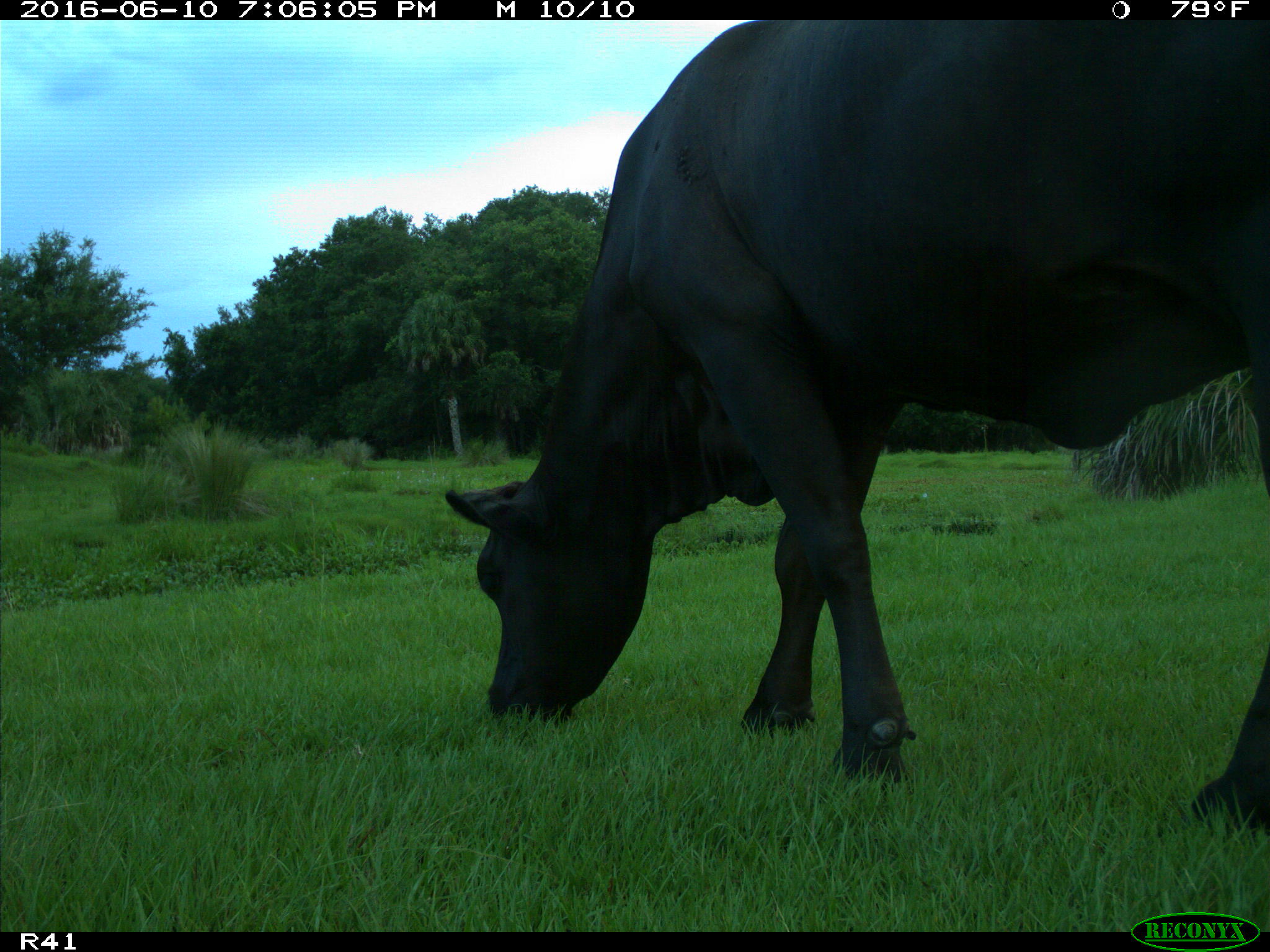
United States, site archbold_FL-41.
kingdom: Animalia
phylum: Chordata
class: Mammalia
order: Artiodactyla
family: Bovidae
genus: Bos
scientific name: Bos taurus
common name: domestic cow